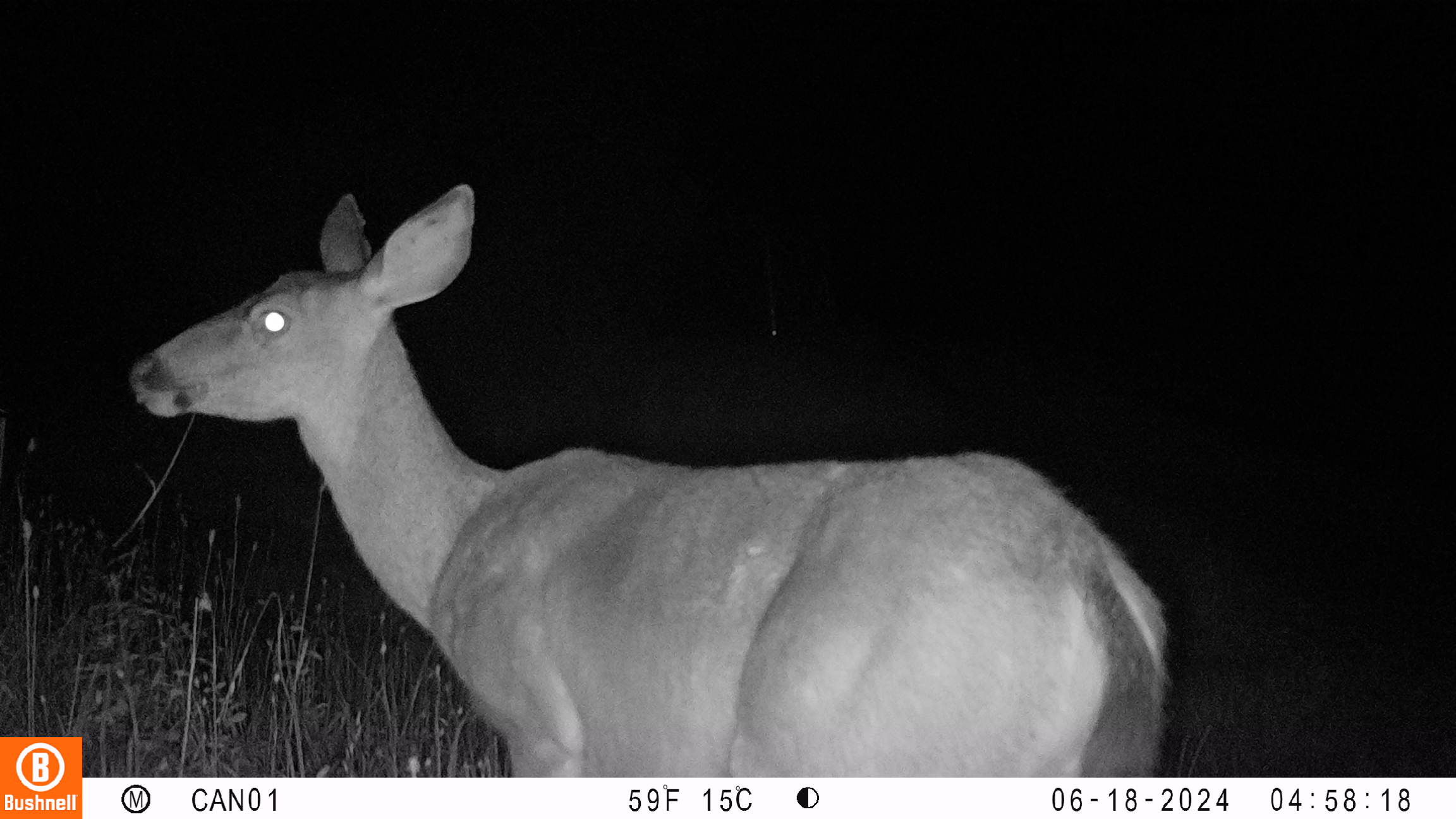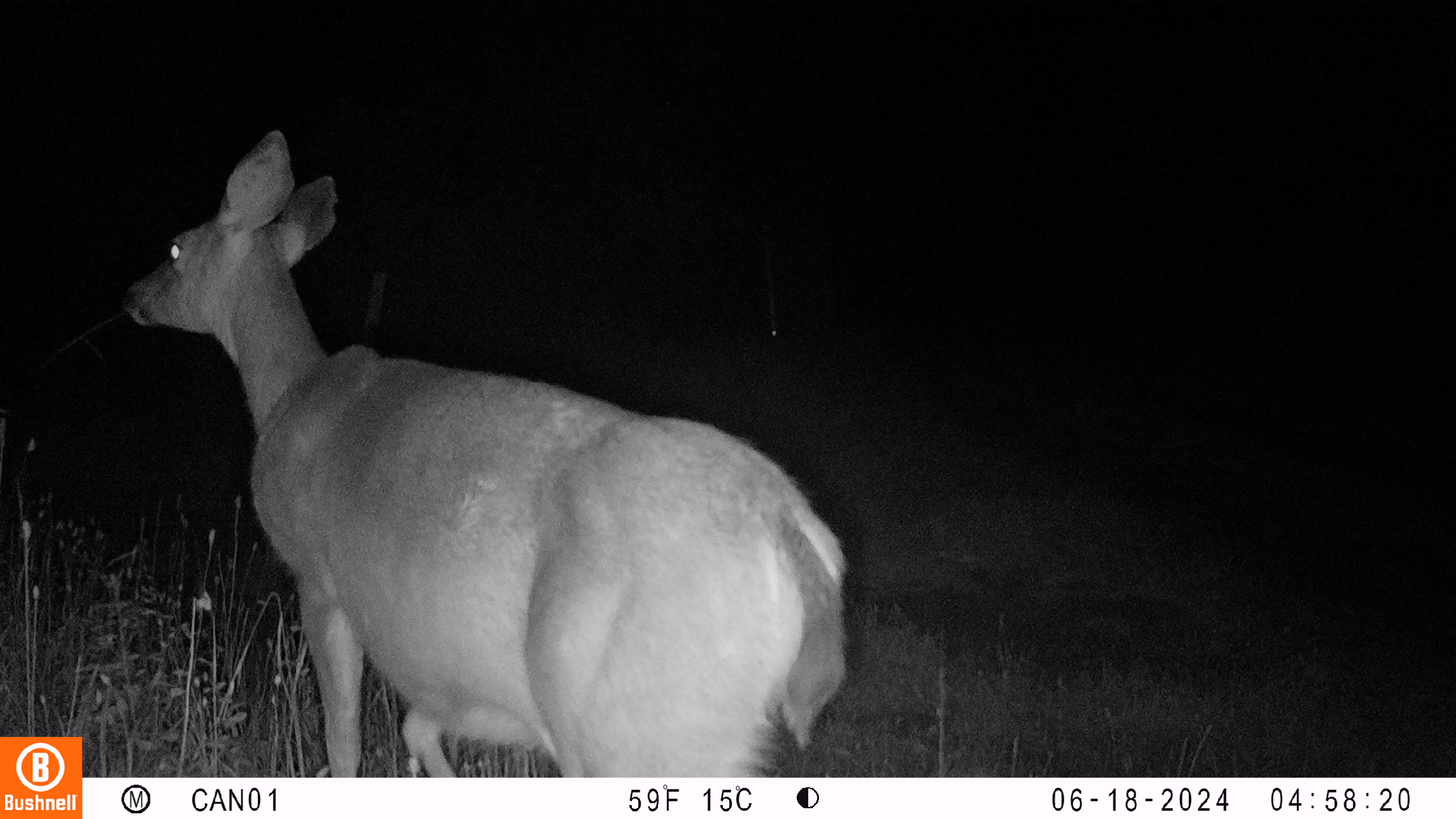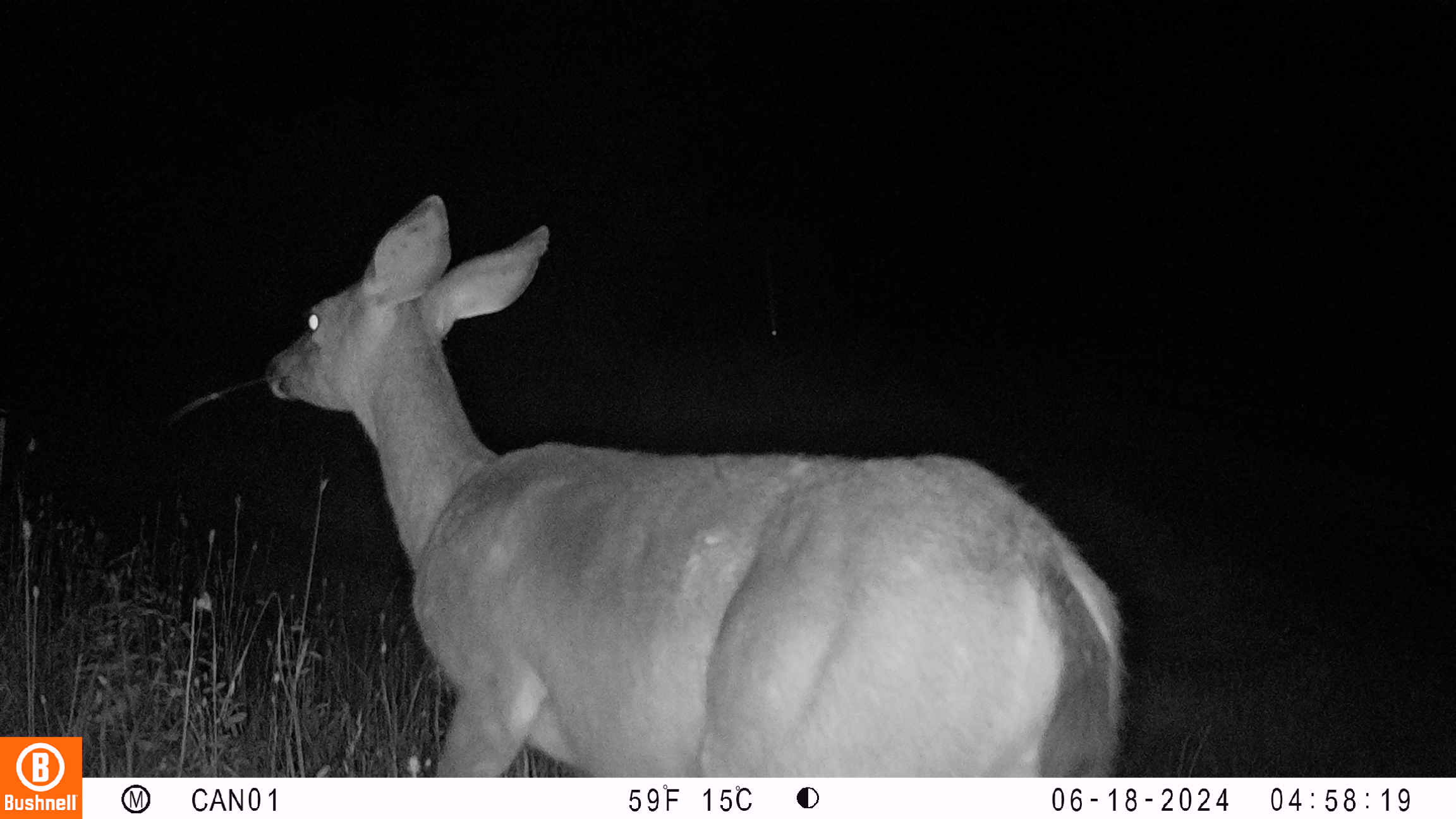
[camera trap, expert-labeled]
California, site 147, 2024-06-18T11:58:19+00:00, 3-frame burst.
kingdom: Animalia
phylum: Chordata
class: Mammalia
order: Artiodactyla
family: Cervidae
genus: Odocoileus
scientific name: Odocoileus hemionus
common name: mule deer